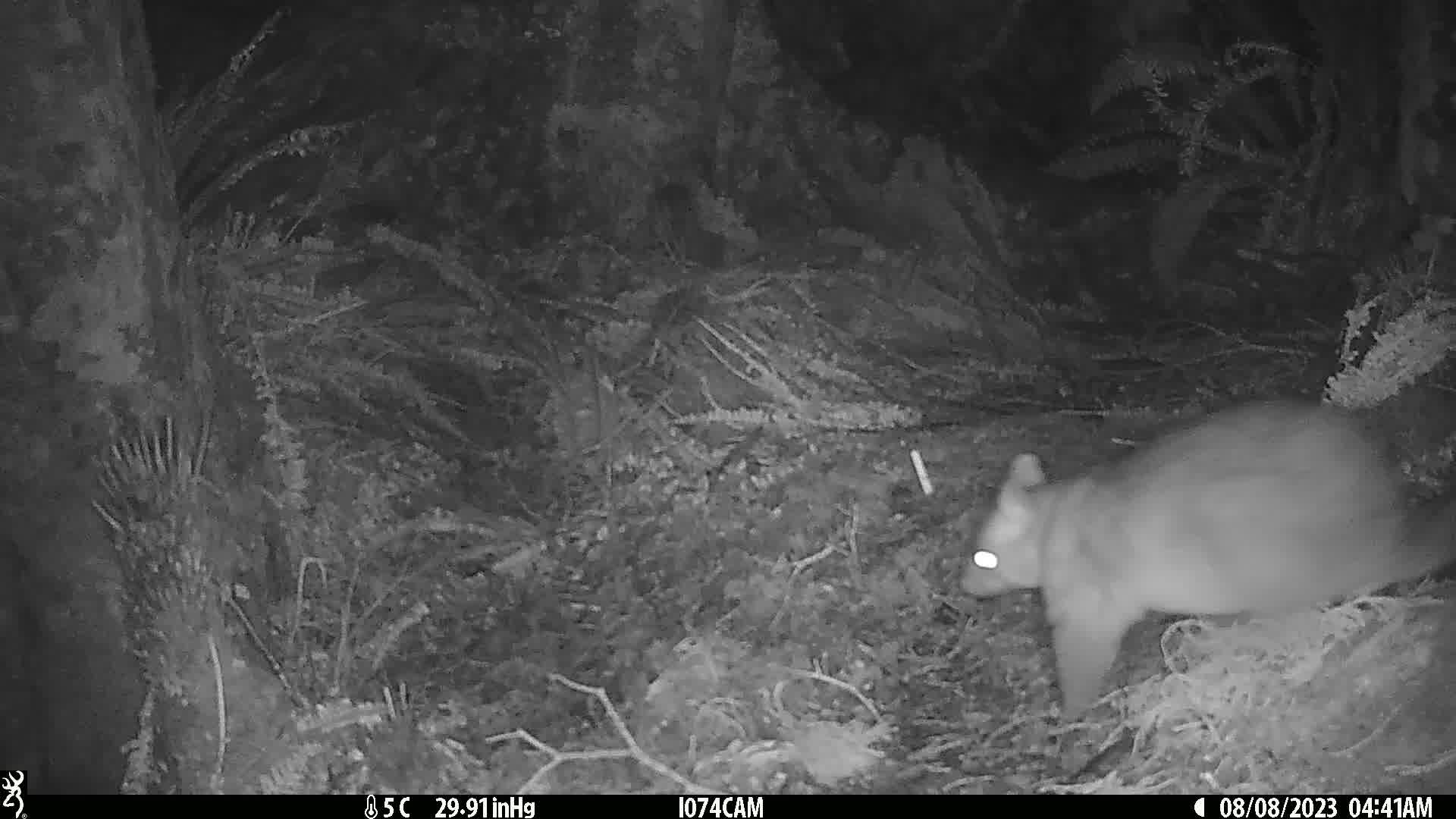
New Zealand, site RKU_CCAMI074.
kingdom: Animalia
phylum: Chordata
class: Mammalia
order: Diprotodontia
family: Phalangeridae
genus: Trichosurus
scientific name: Trichosurus vulpecula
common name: common brushtail possum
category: possum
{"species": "possum (common brushtail possum) (Trichosurus vulpecula)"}